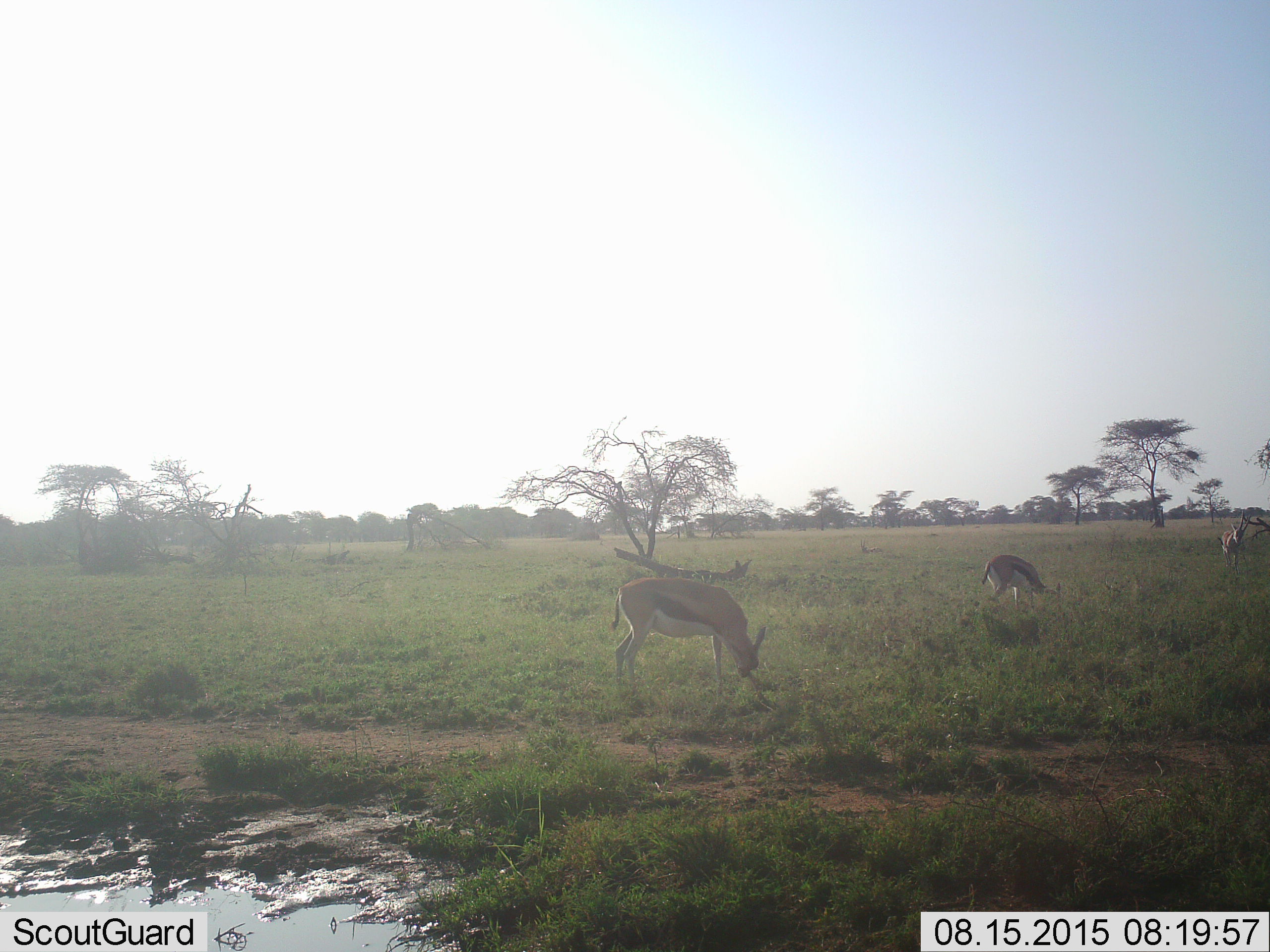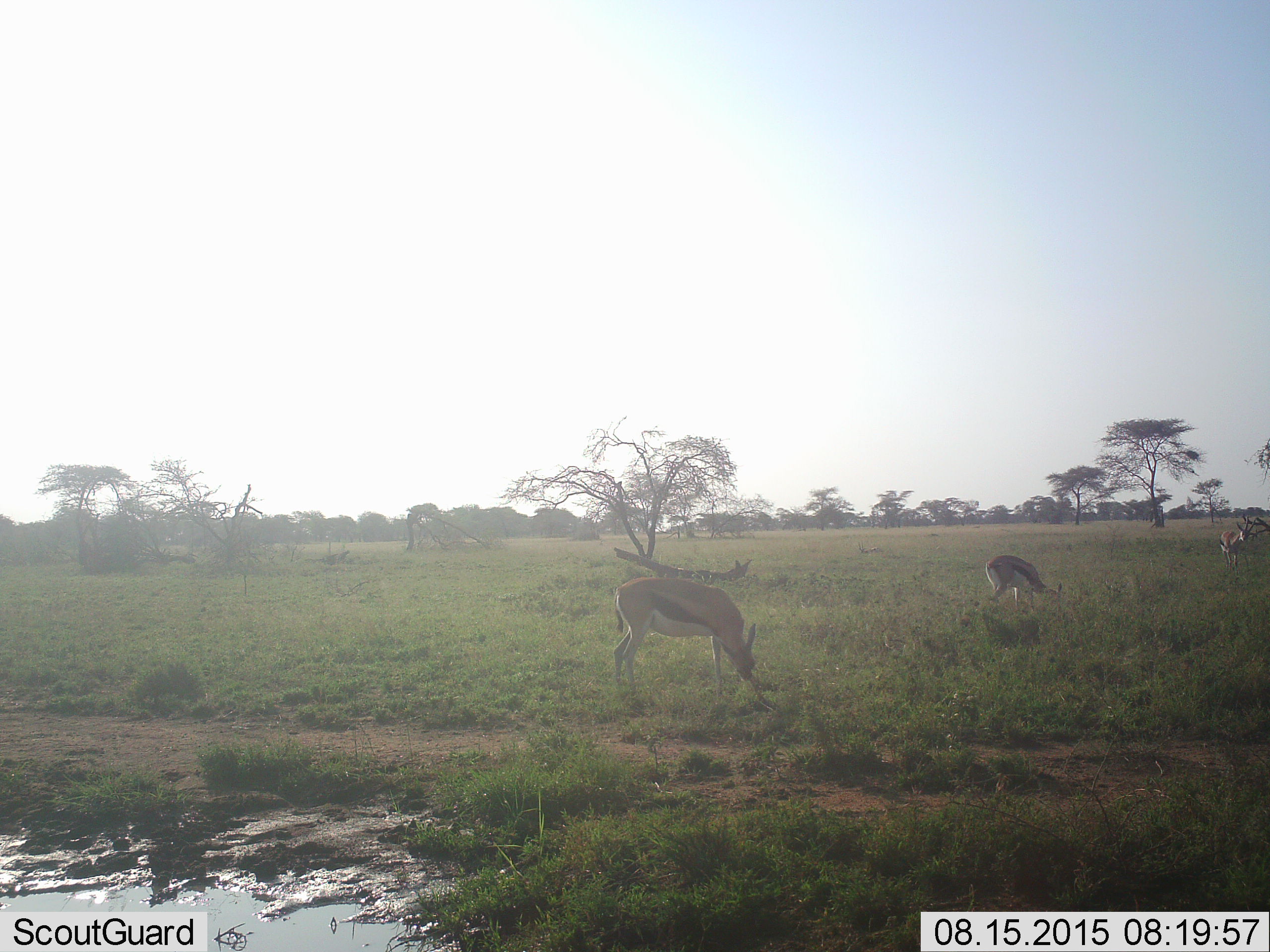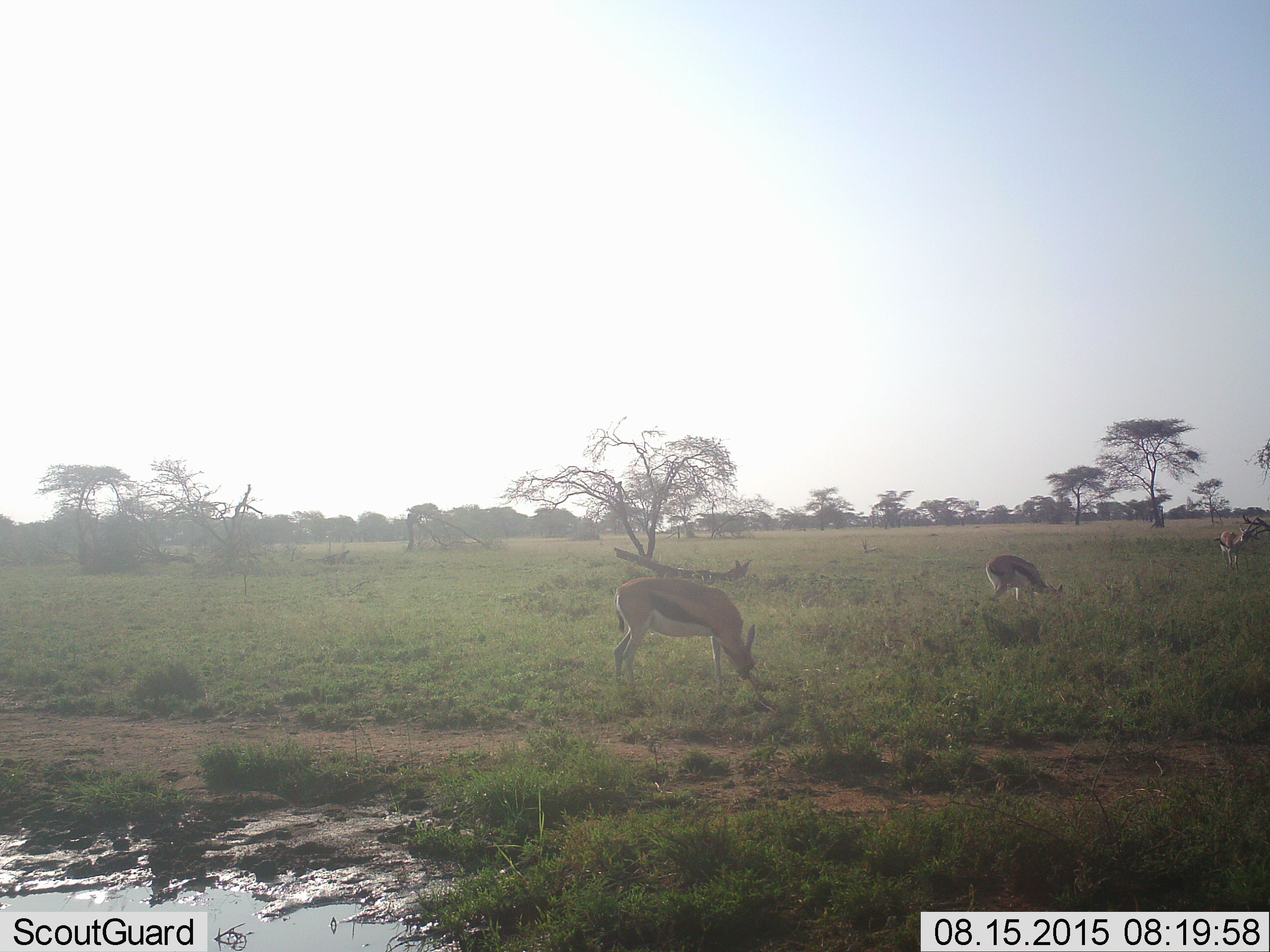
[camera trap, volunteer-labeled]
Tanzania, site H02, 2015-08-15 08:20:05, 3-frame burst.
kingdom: Animalia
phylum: Chordata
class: Mammalia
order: Artiodactyla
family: Bovidae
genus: Eudorcas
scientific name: Eudorcas thomsonii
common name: thomson's gazelle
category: gazellethomsons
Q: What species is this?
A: Gazellethomsons (thomson's gazelle) (Eudorcas thomsonii).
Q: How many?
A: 3.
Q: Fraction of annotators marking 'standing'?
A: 40%.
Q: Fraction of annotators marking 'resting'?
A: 40%.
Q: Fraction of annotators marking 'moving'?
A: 10%.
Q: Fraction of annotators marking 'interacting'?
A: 0%.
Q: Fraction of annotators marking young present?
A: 0%.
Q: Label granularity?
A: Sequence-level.